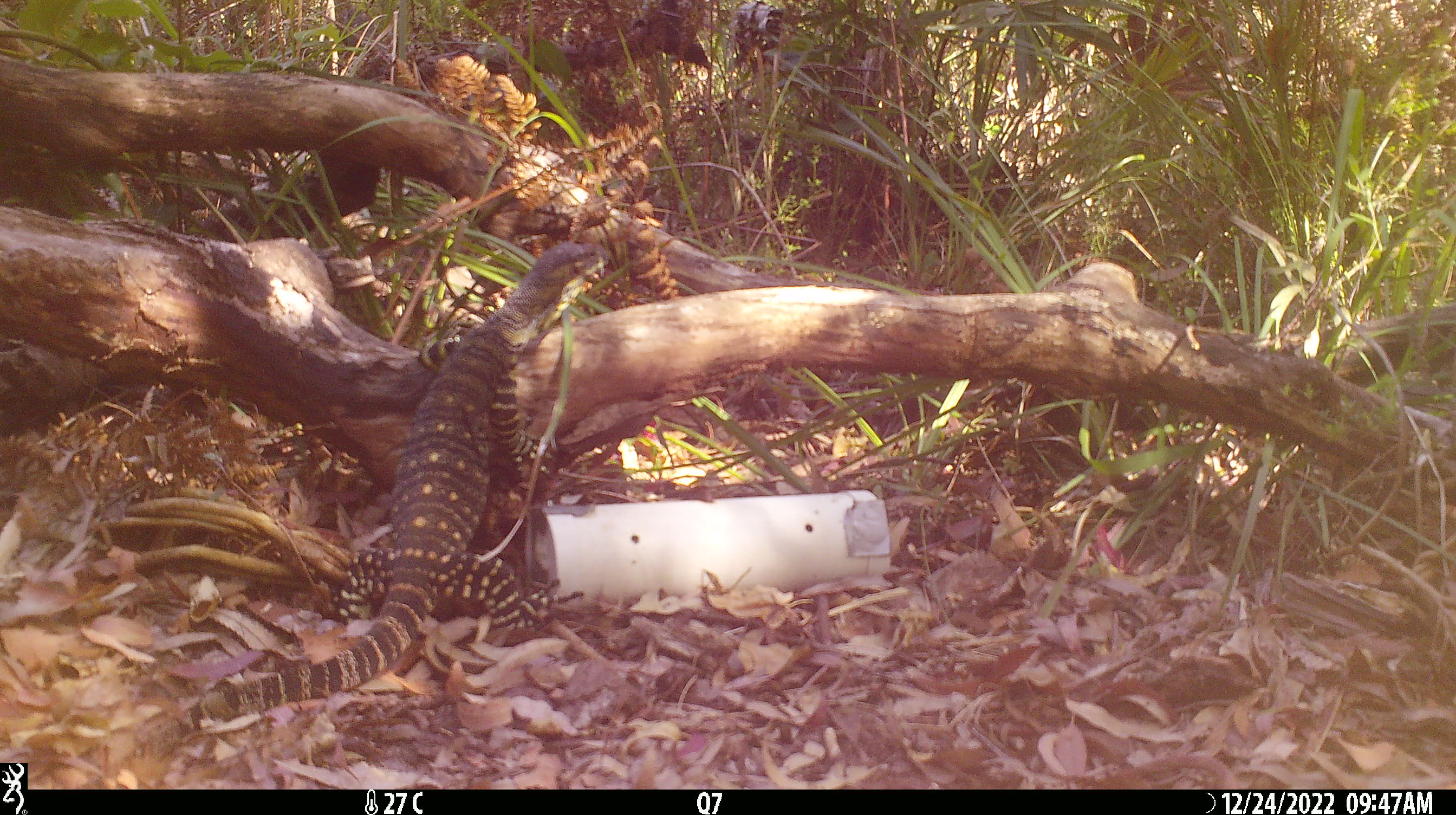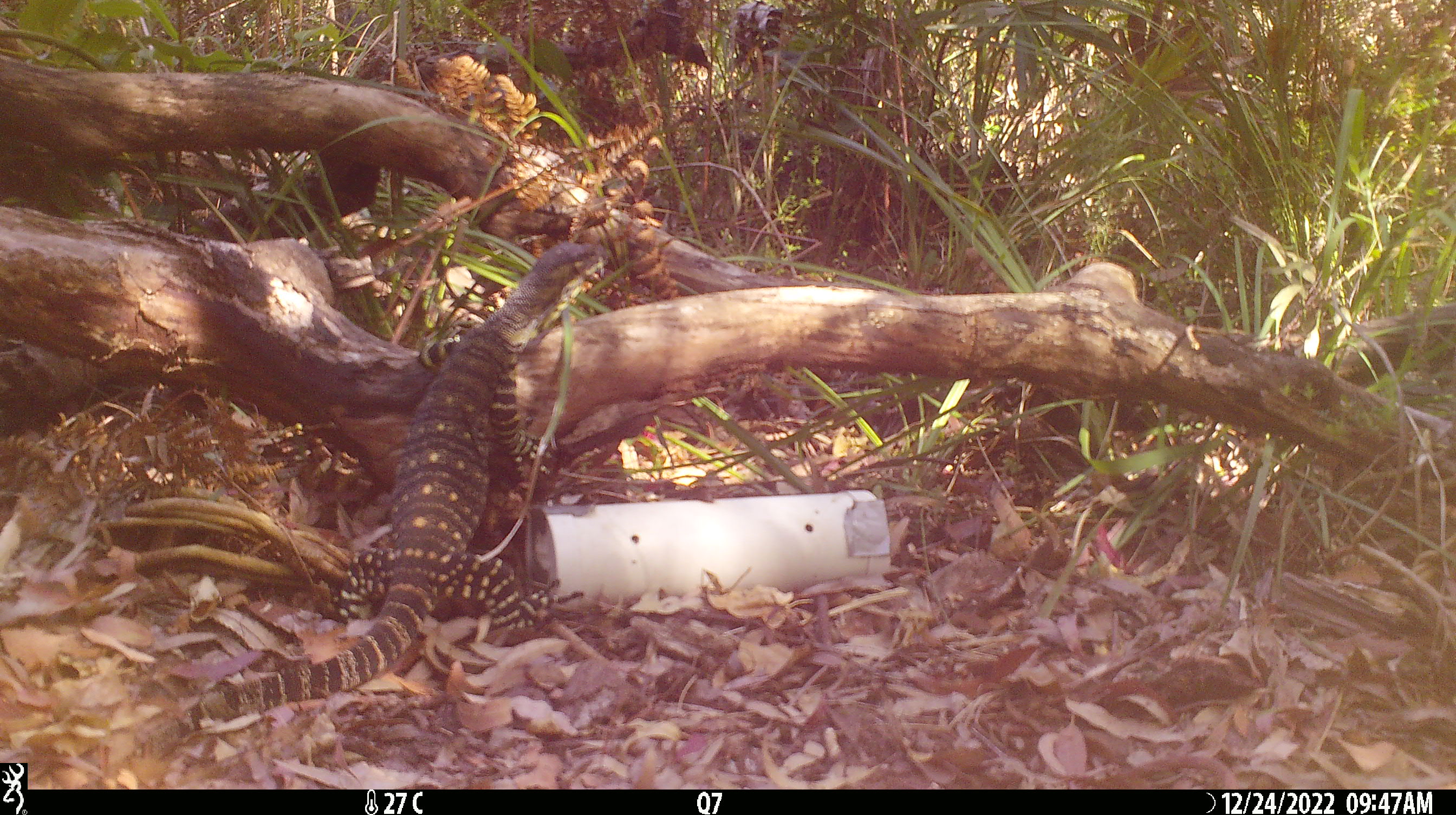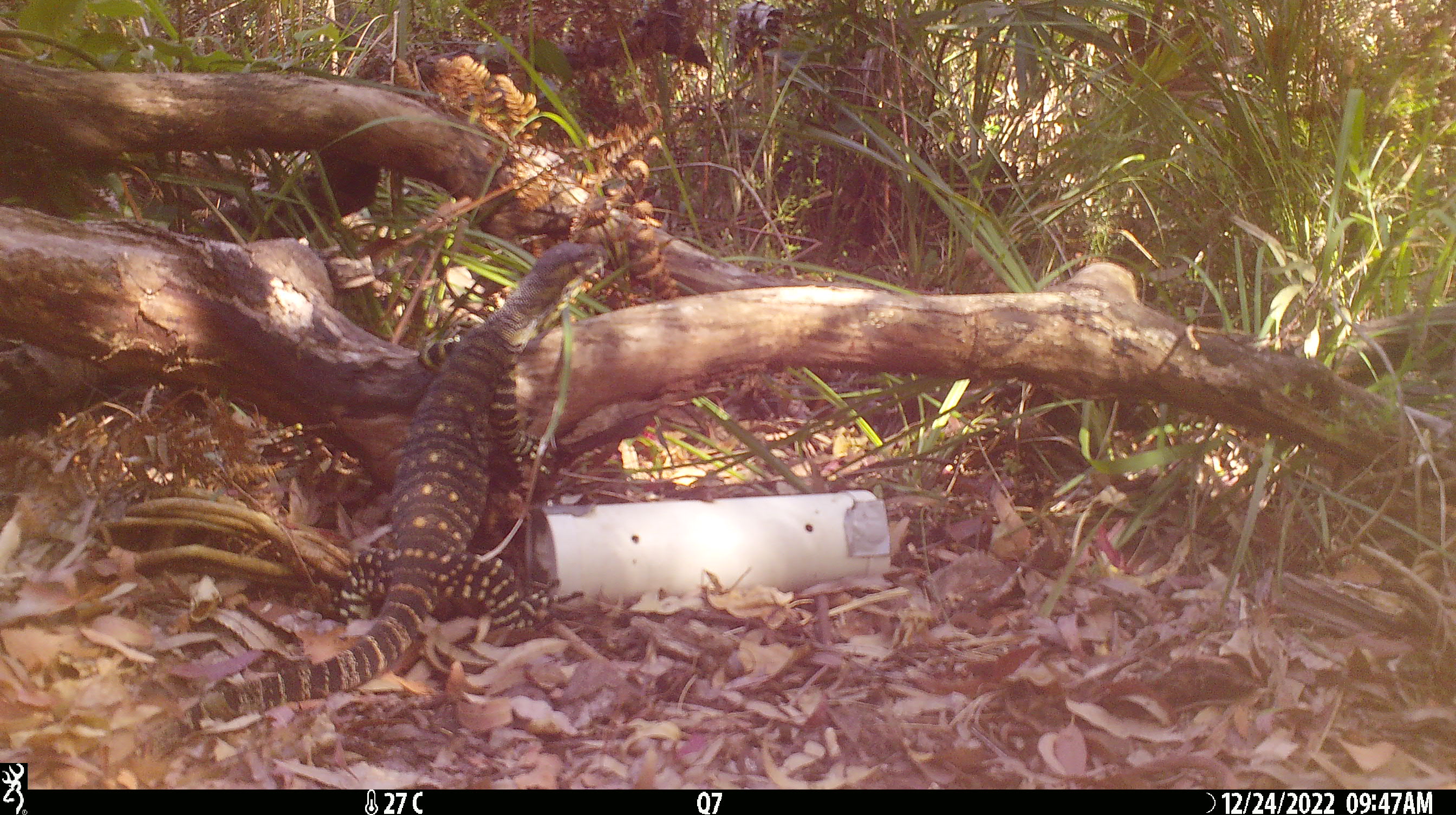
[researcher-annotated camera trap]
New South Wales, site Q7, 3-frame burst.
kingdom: Animalia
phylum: Chordata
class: Reptilia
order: Squamata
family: Varanidae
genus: Varanus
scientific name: Varanus varius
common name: lace monitor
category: goanna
Goanna (lace monitor) (Varanus varius).